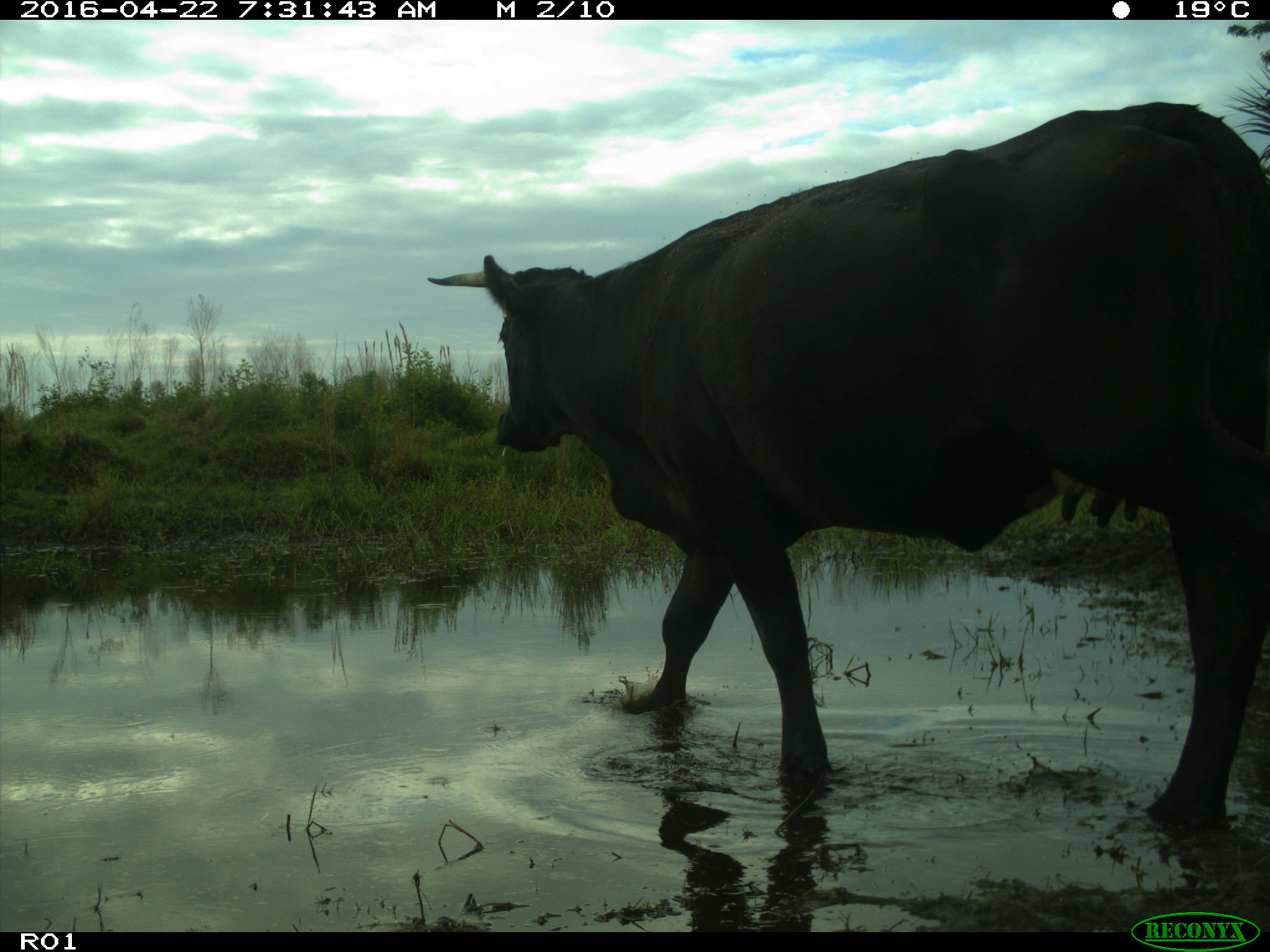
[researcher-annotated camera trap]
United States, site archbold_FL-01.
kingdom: Animalia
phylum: Chordata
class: Mammalia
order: Artiodactyla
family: Bovidae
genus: Bos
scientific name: Bos taurus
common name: domestic cow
Bos taurus (domestic cow).